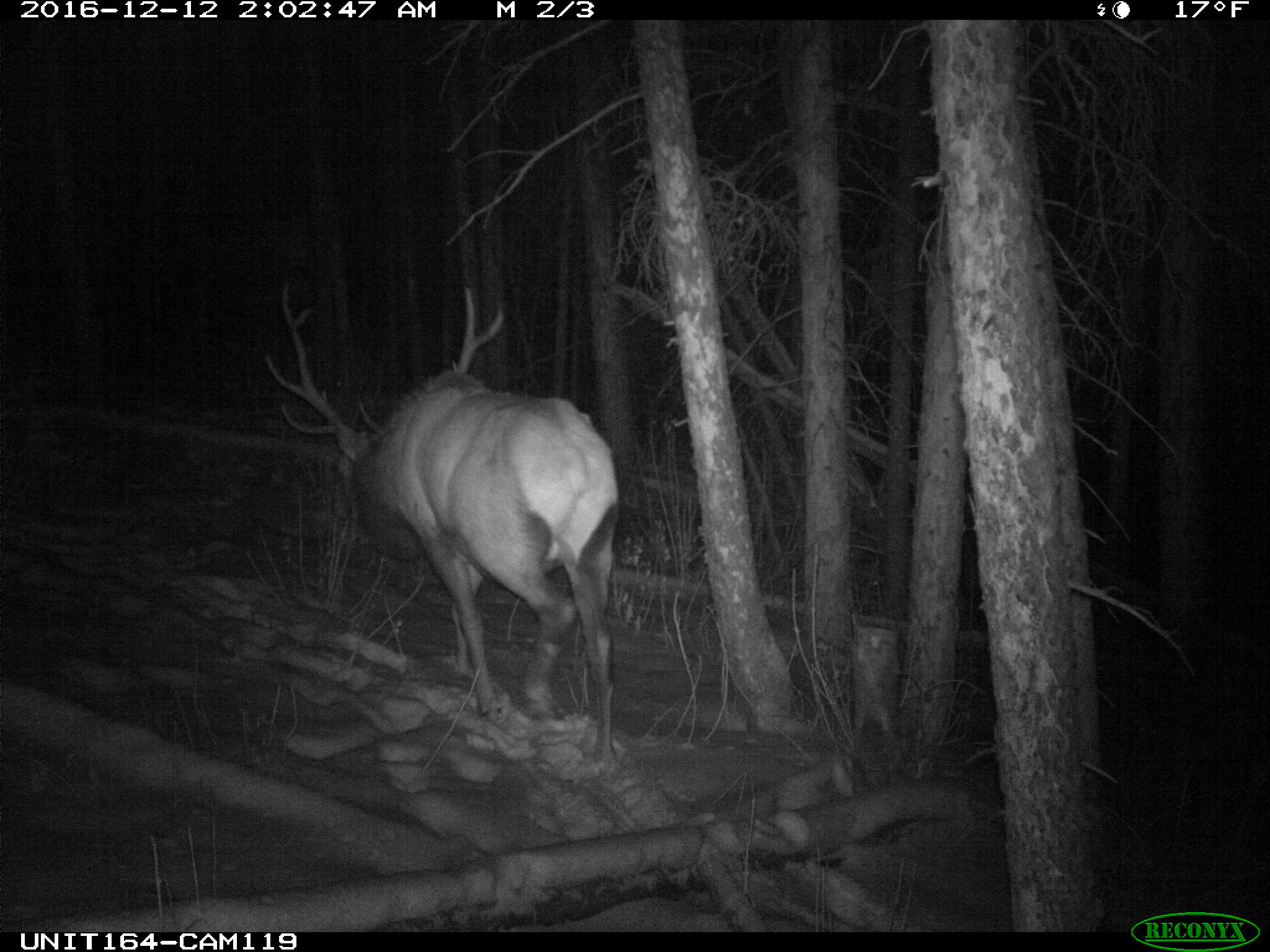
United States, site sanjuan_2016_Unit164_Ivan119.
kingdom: Animalia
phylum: Chordata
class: Mammalia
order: Artiodactyla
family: Cervidae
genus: Cervus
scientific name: Cervus elaphus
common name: red deer